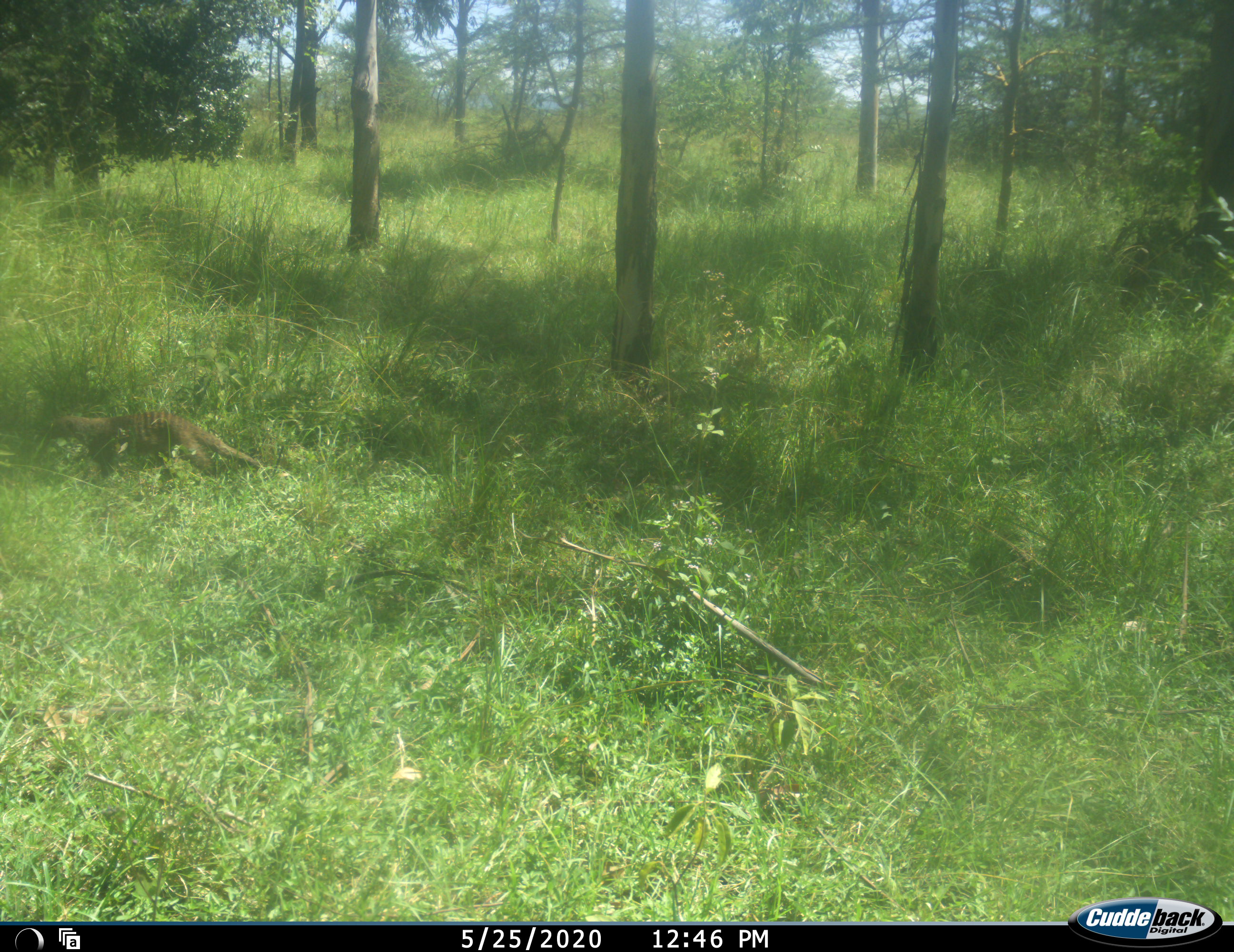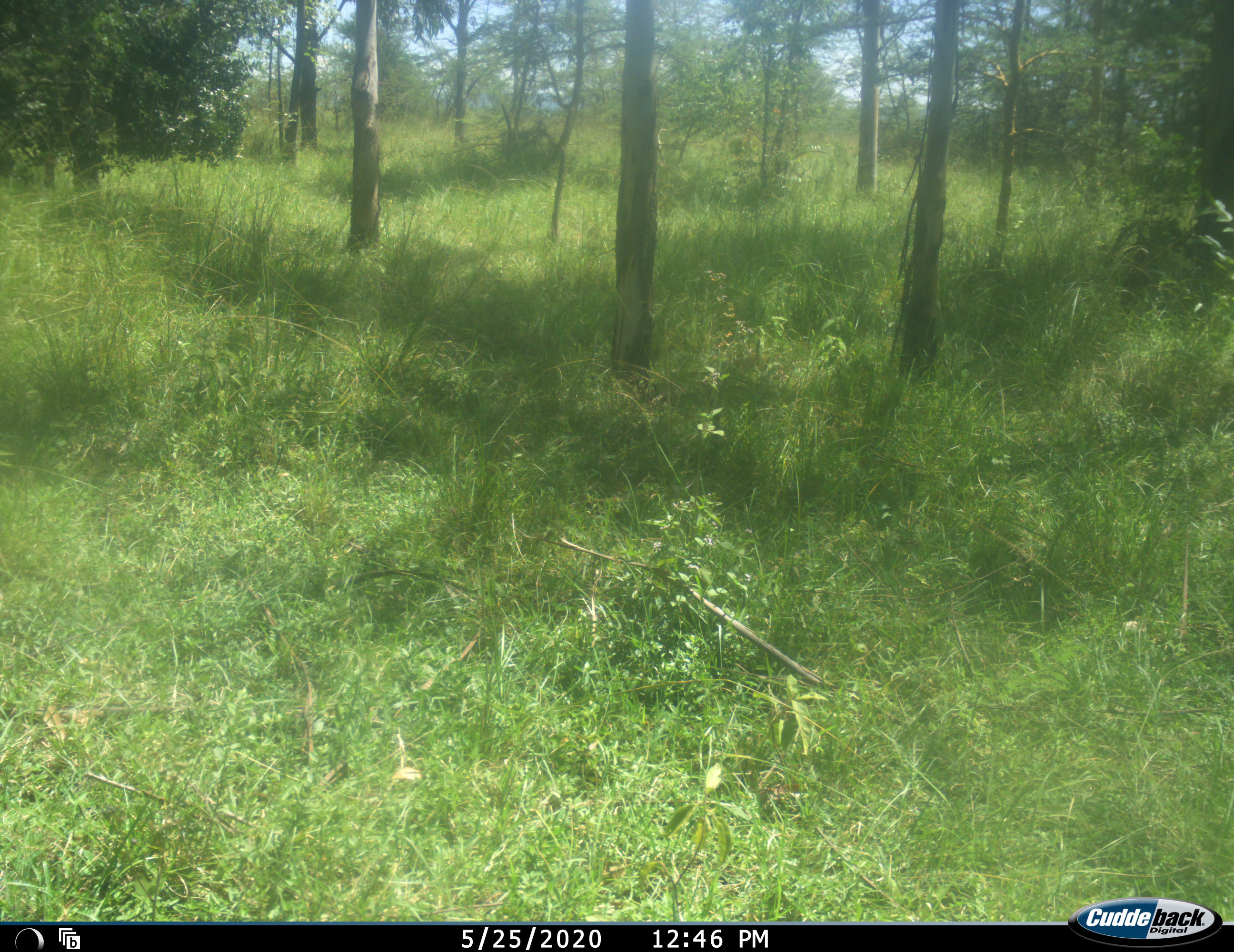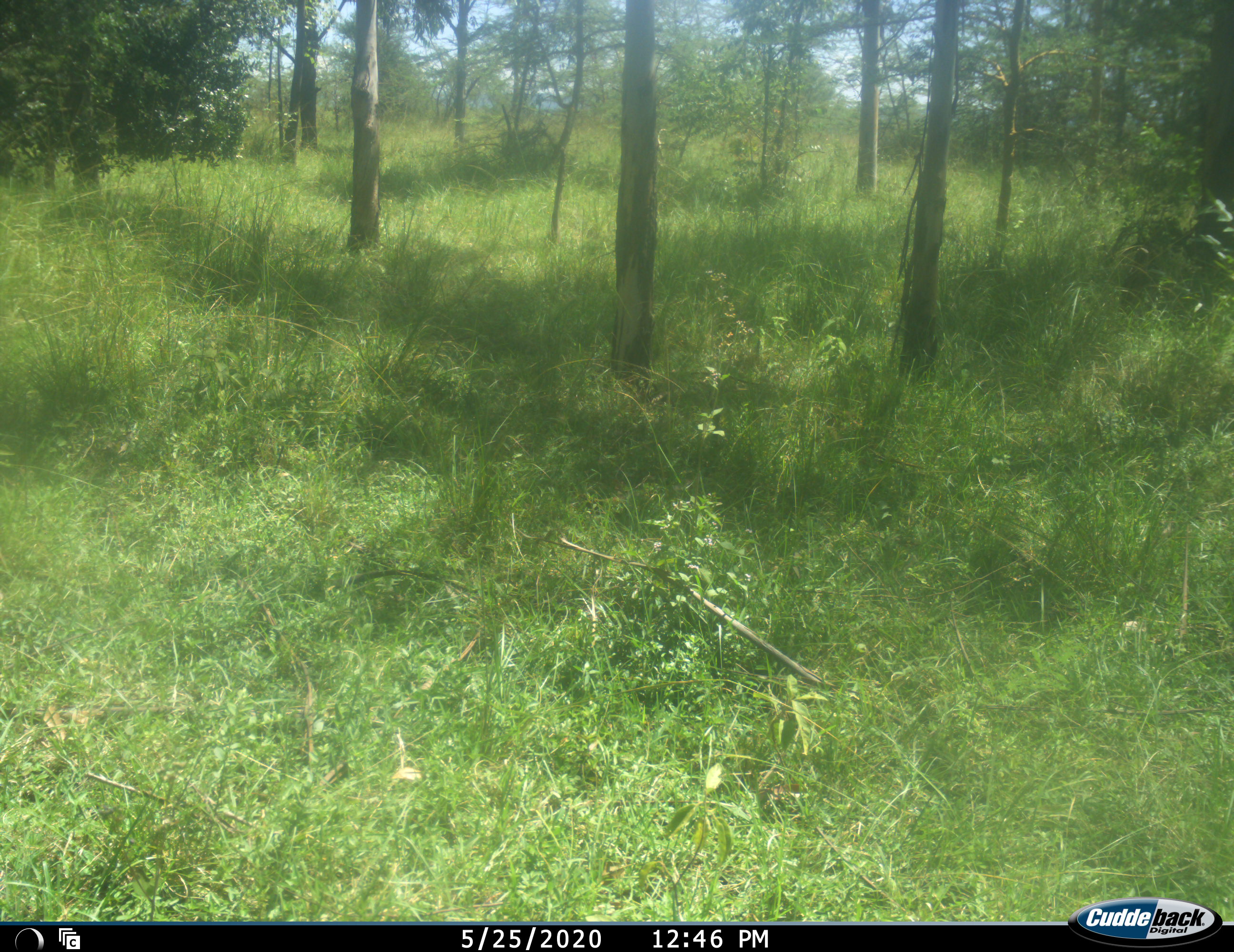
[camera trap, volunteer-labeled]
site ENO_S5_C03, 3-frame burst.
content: unidentified animal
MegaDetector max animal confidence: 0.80